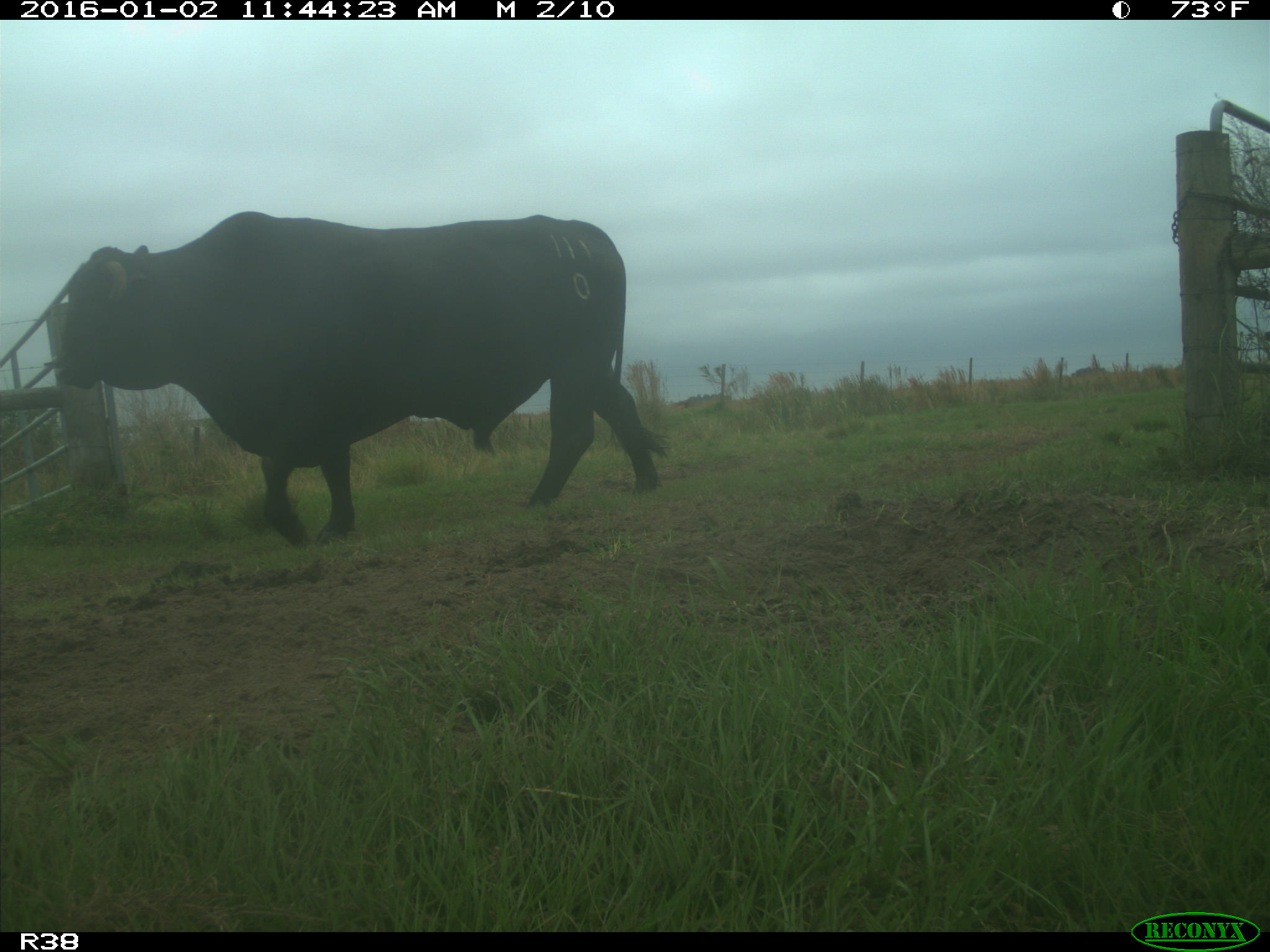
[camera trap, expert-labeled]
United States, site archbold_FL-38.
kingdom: Animalia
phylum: Chordata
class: Mammalia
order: Artiodactyla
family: Bovidae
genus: Bos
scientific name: Bos taurus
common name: domestic cow